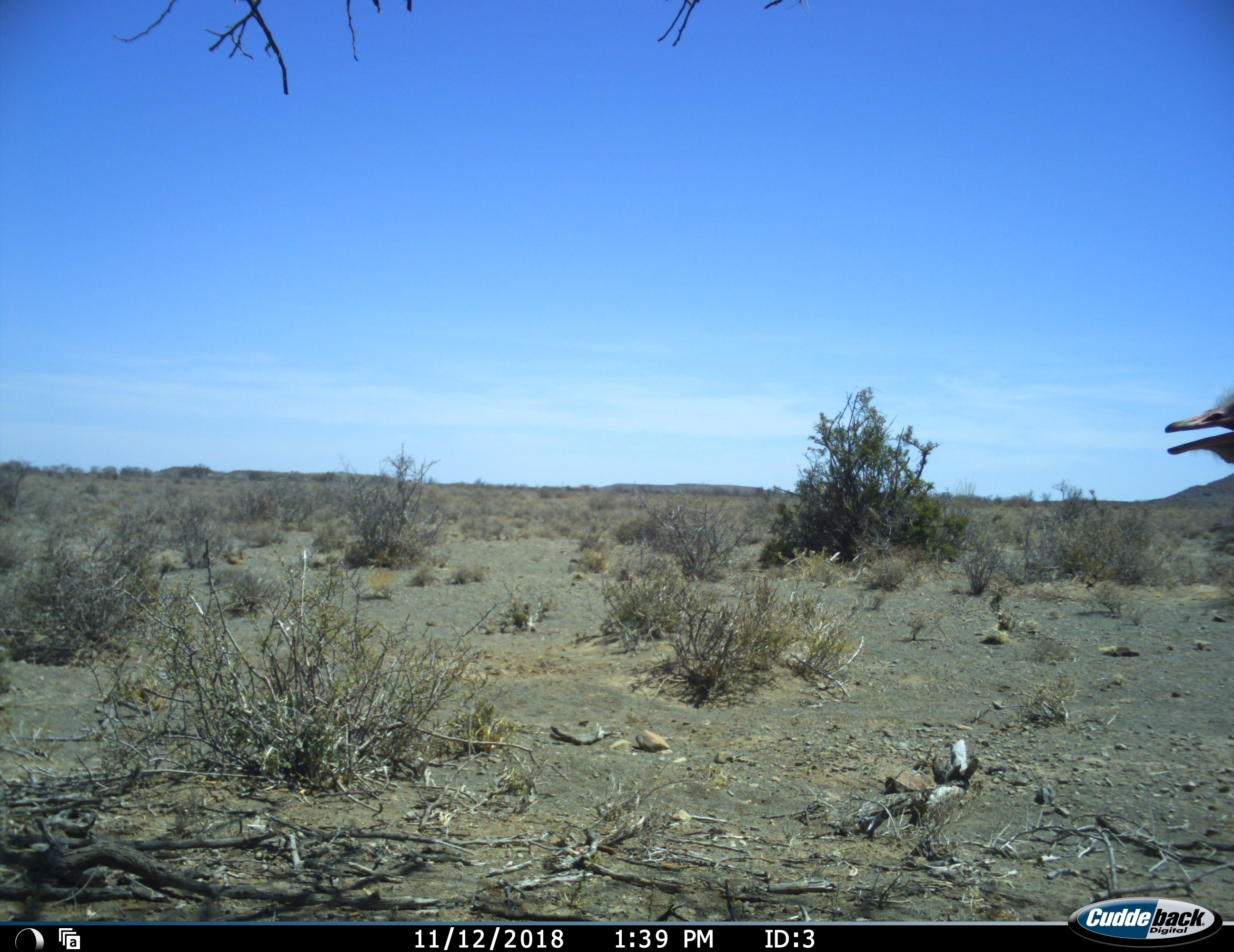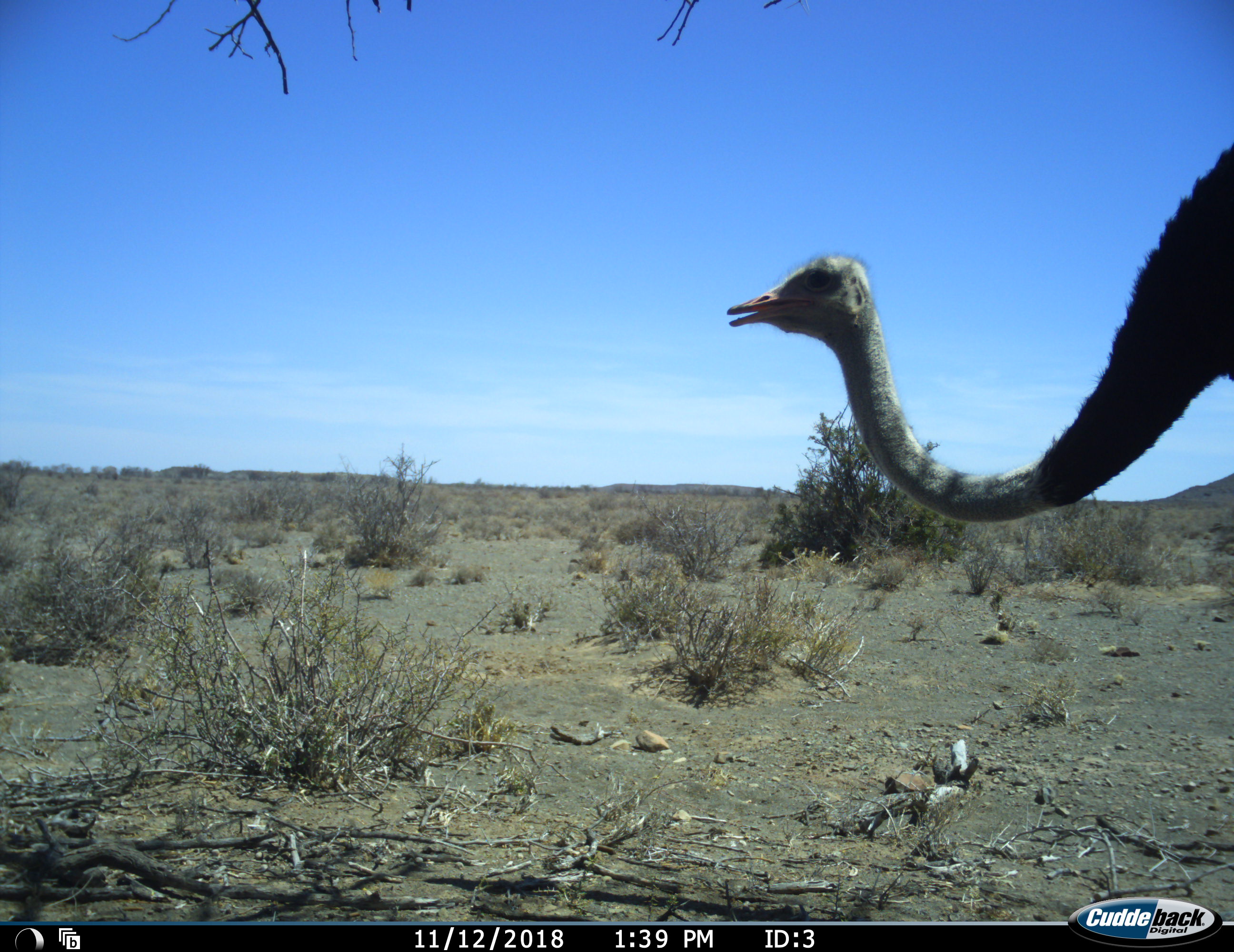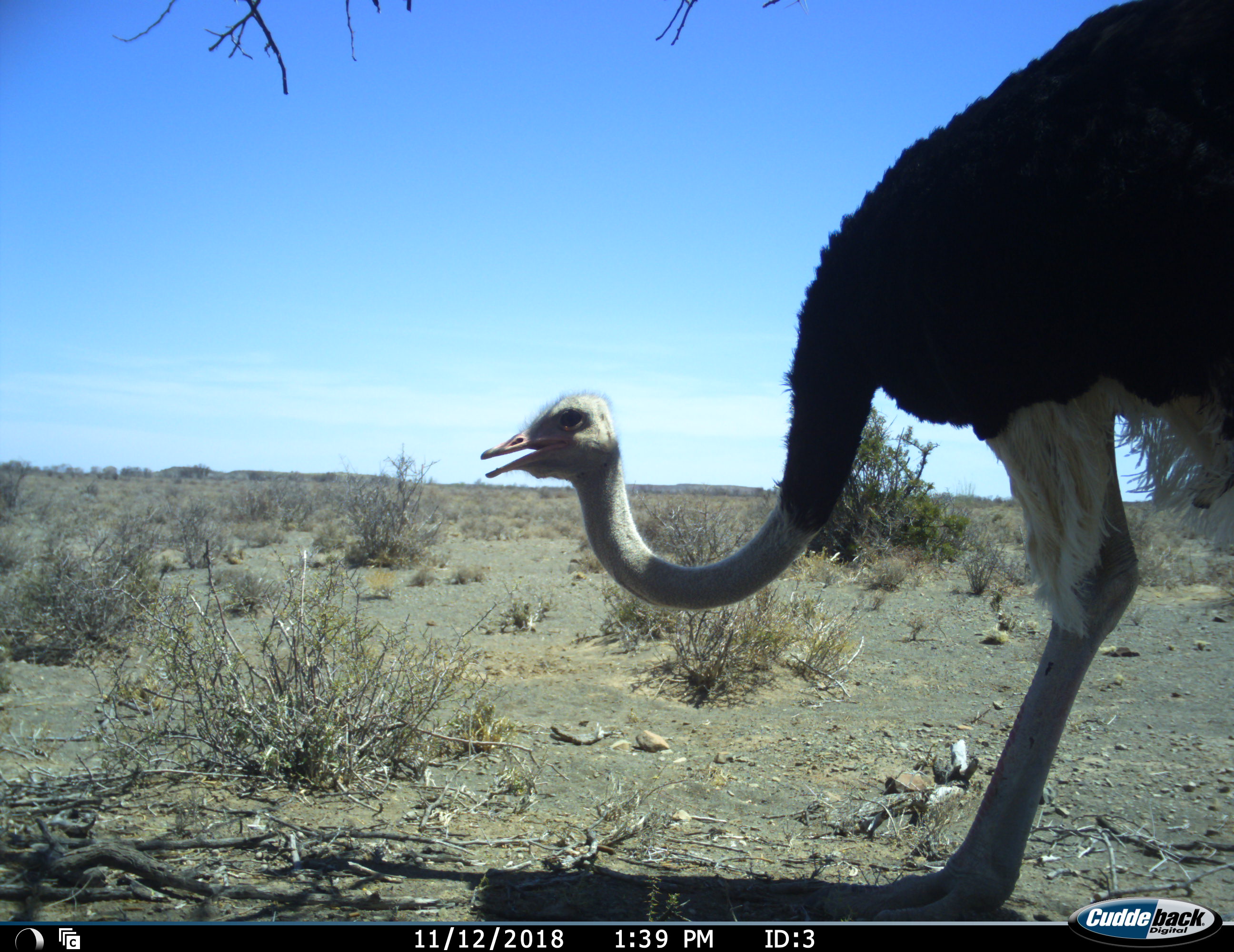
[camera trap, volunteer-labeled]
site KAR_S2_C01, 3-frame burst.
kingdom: Animalia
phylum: Chordata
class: Aves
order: Struthioniformes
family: Struthionidae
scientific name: Struthionidae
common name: ostrich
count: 1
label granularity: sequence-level